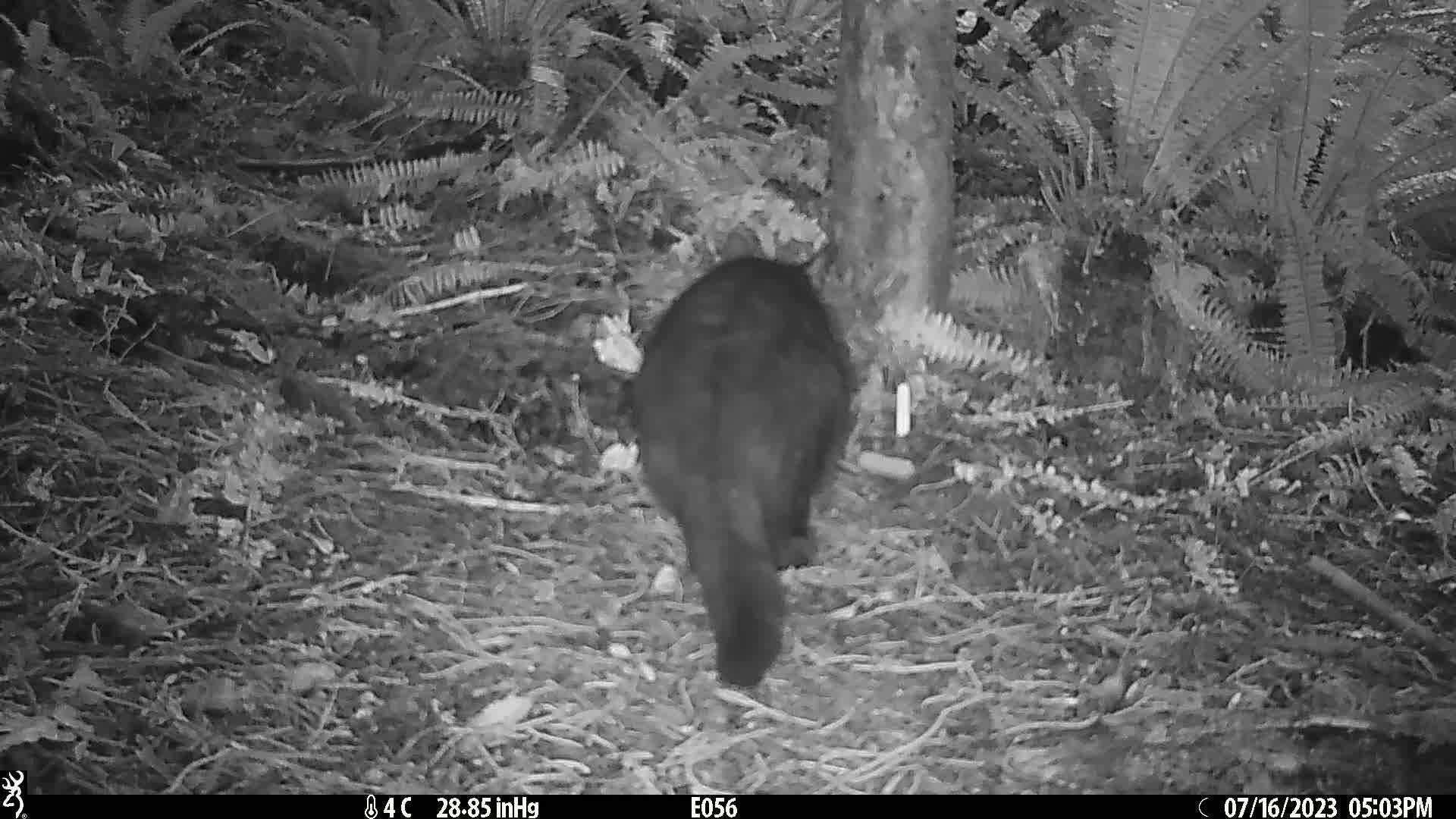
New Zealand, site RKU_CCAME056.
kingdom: Animalia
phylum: Chordata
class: Mammalia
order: Carnivora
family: Felidae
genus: Felis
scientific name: Felis catus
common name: domestic cat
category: cat